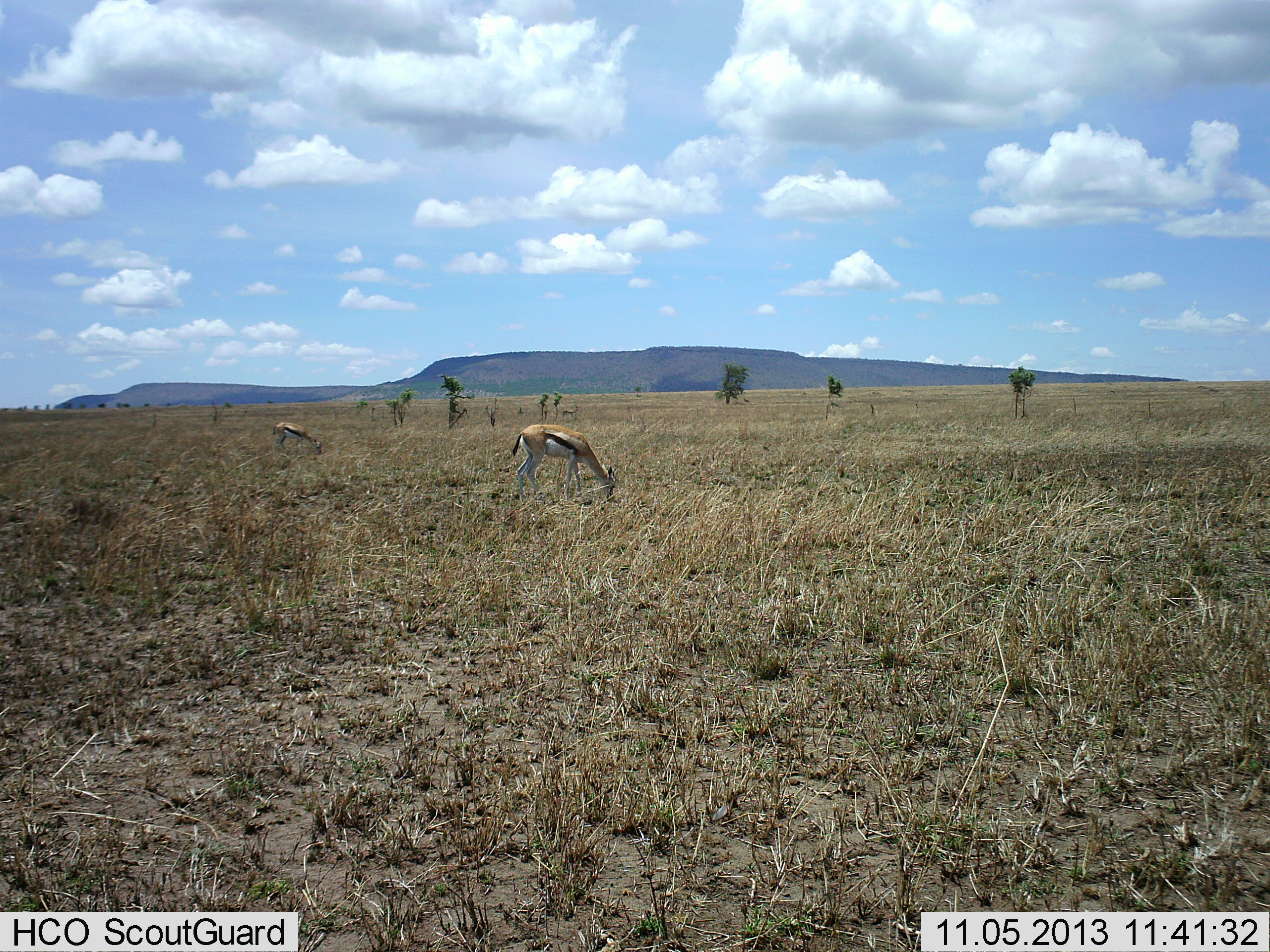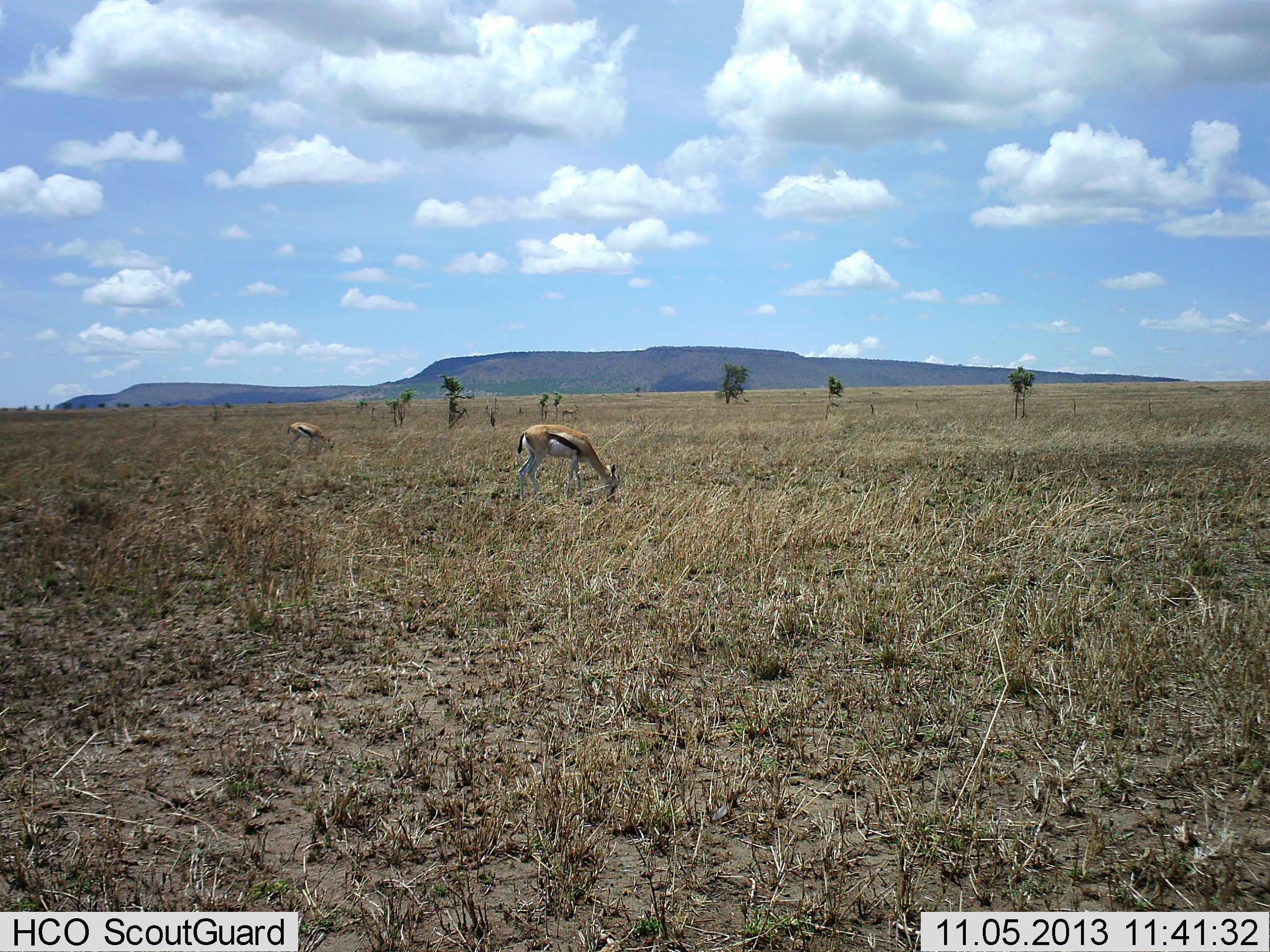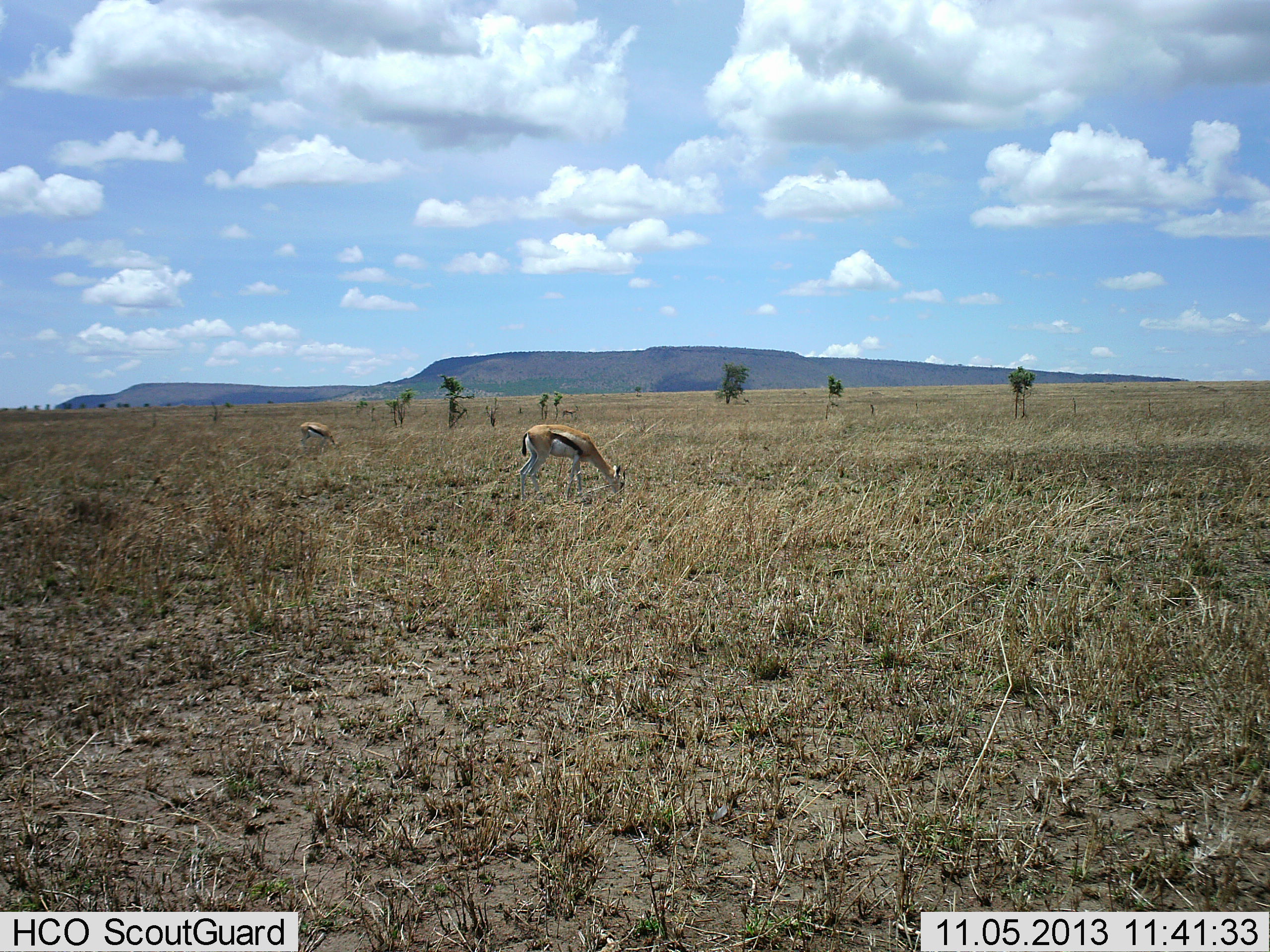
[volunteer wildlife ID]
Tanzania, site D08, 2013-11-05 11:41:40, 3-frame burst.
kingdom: Animalia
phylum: Chordata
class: Mammalia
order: Artiodactyla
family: Bovidae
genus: Eudorcas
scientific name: Eudorcas thomsonii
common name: thomson's gazelle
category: gazellethomsons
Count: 2.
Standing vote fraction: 10%.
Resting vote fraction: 0%.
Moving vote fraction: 0%.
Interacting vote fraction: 0%.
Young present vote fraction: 0%.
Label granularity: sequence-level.